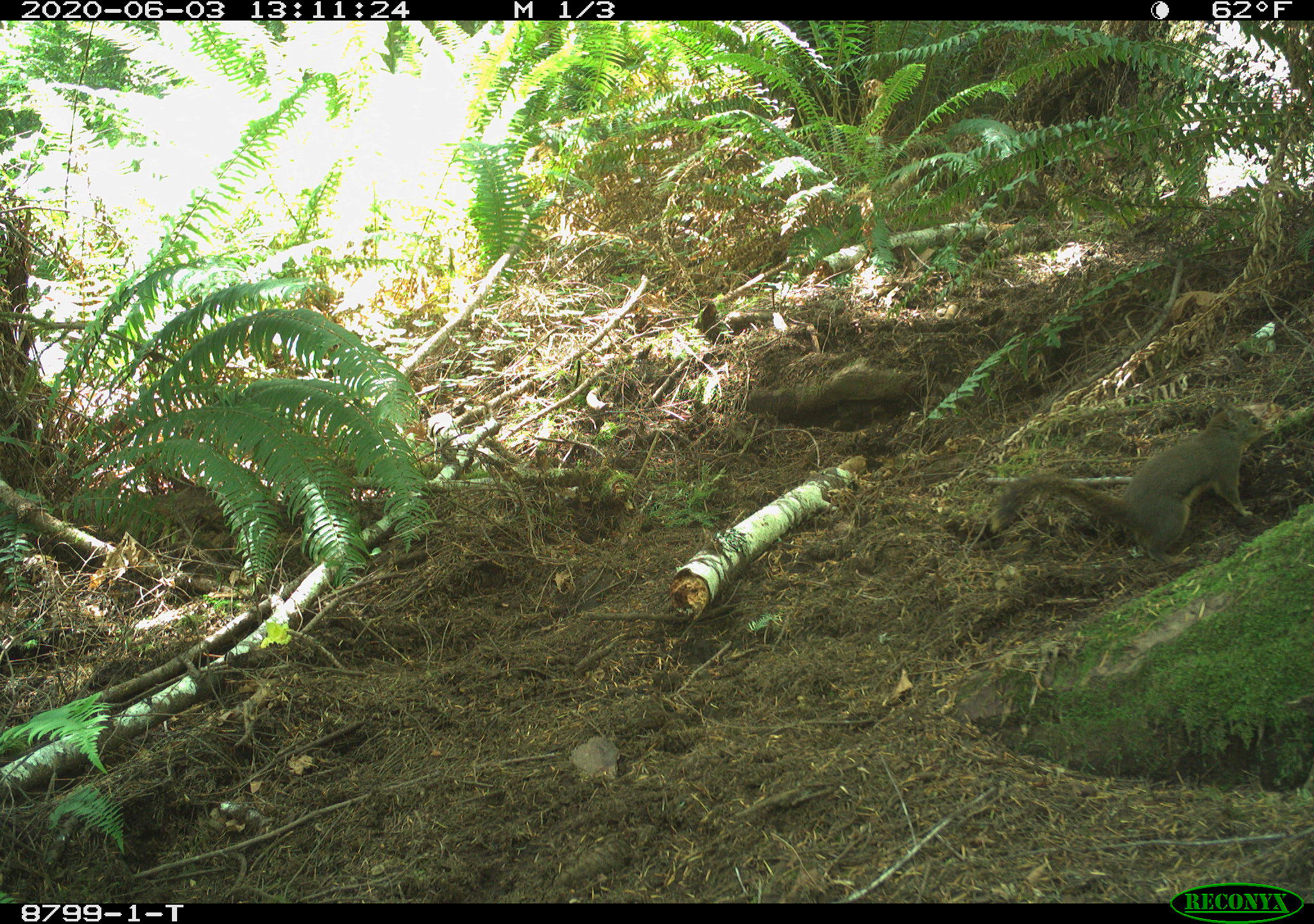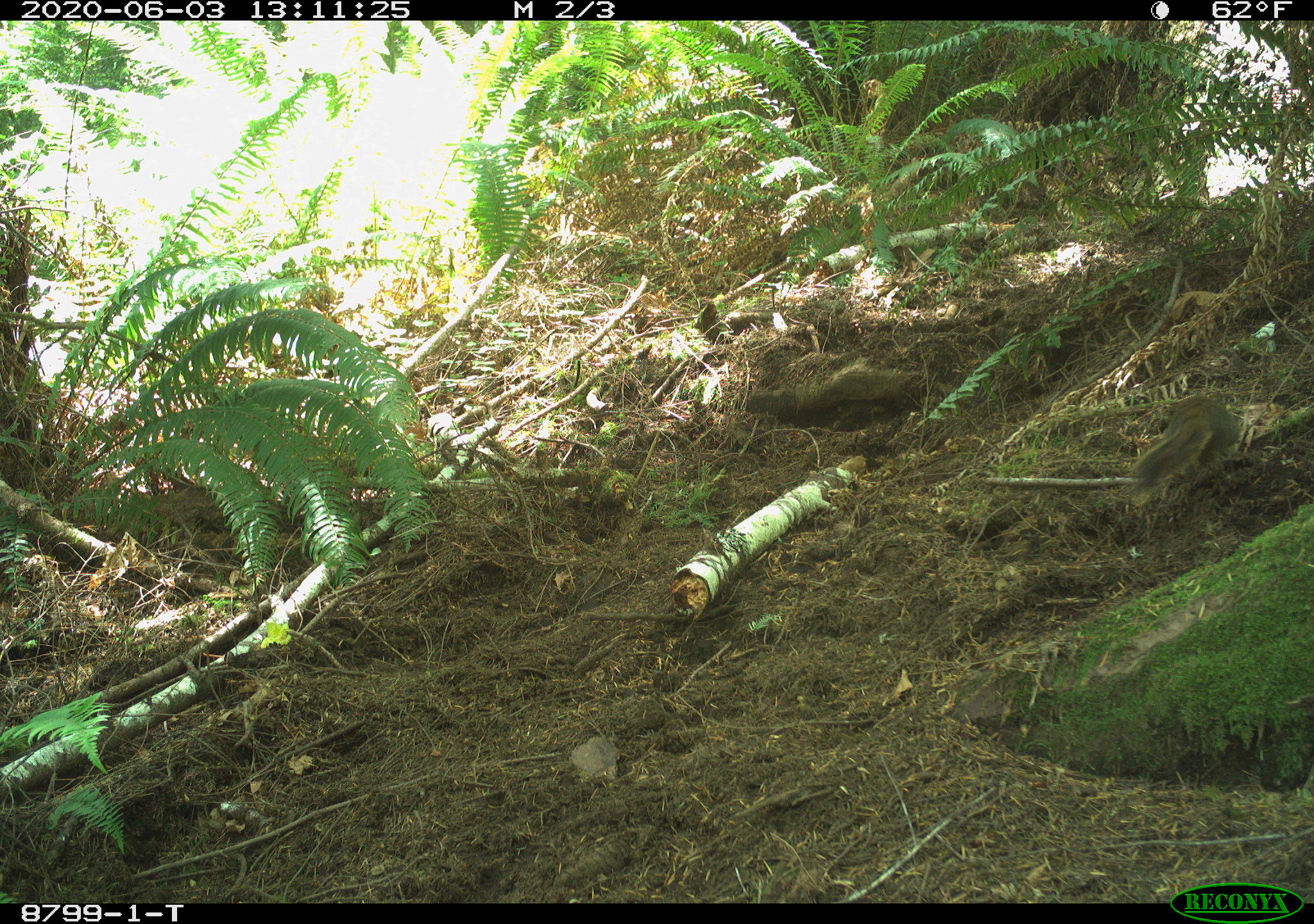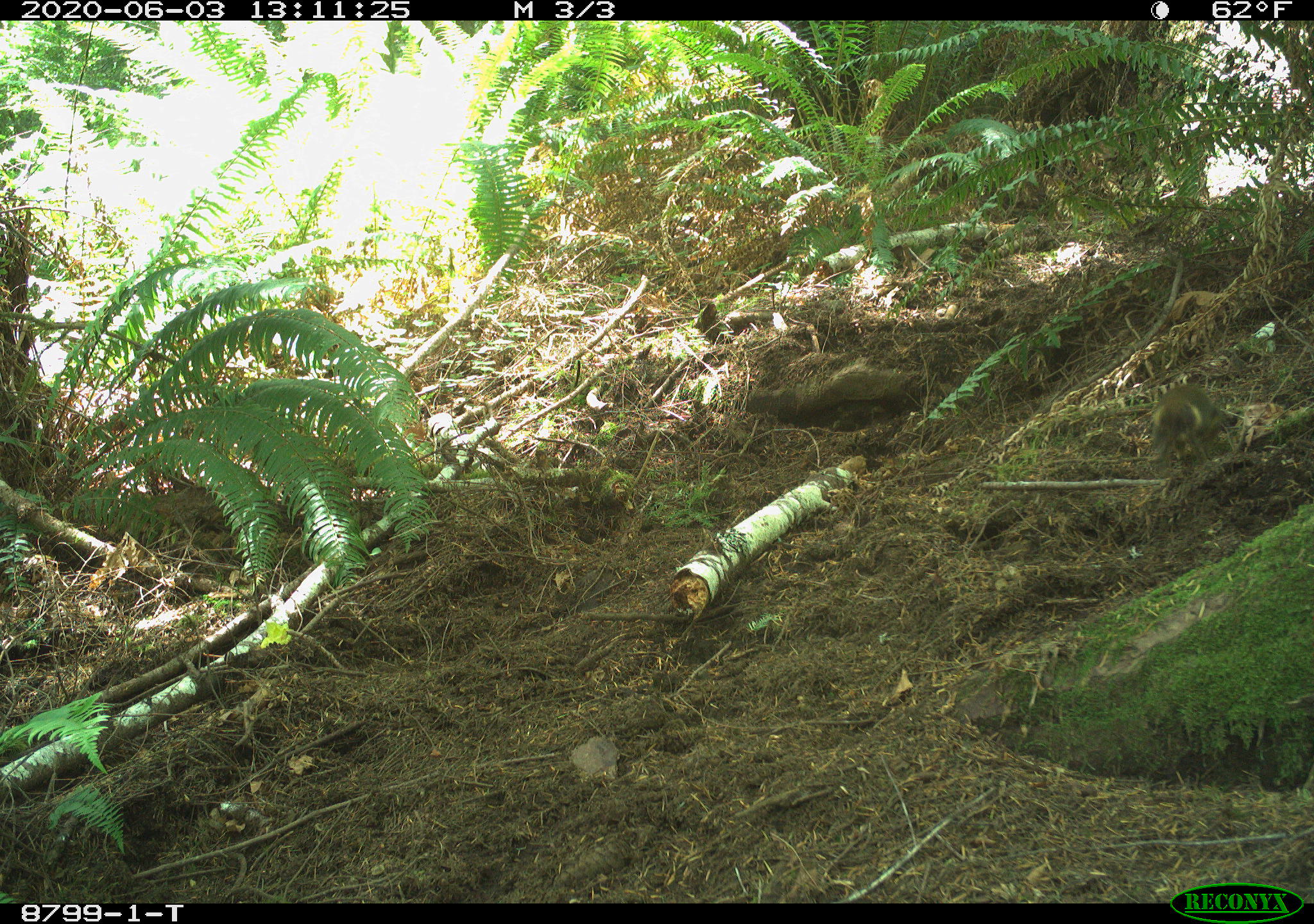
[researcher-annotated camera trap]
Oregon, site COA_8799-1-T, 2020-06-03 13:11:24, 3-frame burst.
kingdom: Animalia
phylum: Chordata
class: Mammalia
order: Rodentia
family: Sciuridae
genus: Tamiasciurus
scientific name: Tamiasciurus douglasii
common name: douglas squirrel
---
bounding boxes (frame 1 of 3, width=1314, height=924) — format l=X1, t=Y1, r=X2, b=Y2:
douglas squirrel: l=983, t=406, r=1271, b=560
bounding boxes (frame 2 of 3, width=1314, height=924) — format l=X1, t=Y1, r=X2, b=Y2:
douglas squirrel: l=1124, t=392, r=1248, b=490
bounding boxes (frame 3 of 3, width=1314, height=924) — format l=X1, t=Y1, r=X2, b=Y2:
douglas squirrel: l=1137, t=379, r=1235, b=470